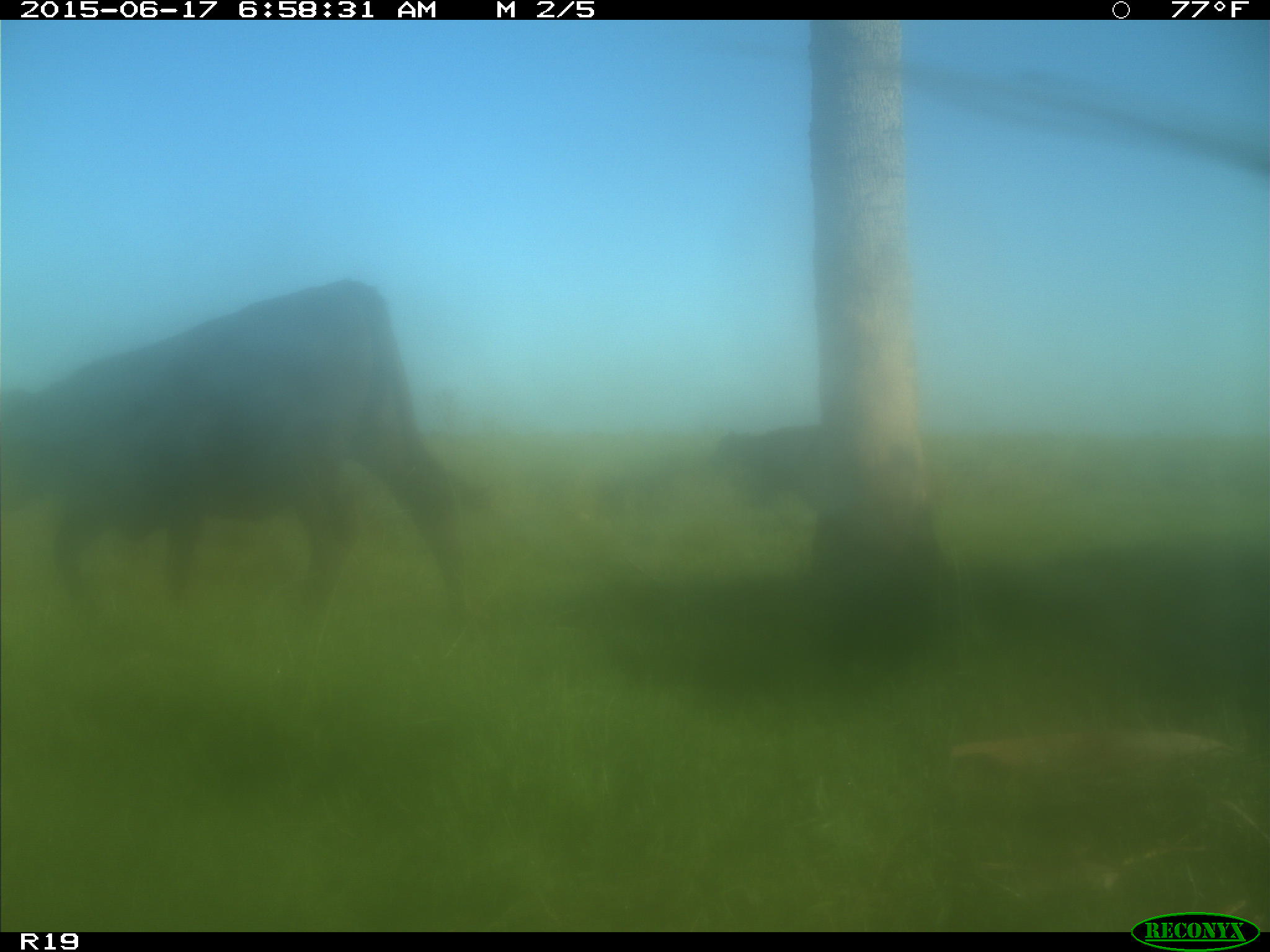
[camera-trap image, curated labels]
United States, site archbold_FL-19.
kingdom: Animalia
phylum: Chordata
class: Mammalia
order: Artiodactyla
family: Bovidae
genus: Bos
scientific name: Bos taurus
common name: domestic cow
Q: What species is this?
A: Bos taurus (domestic cow).